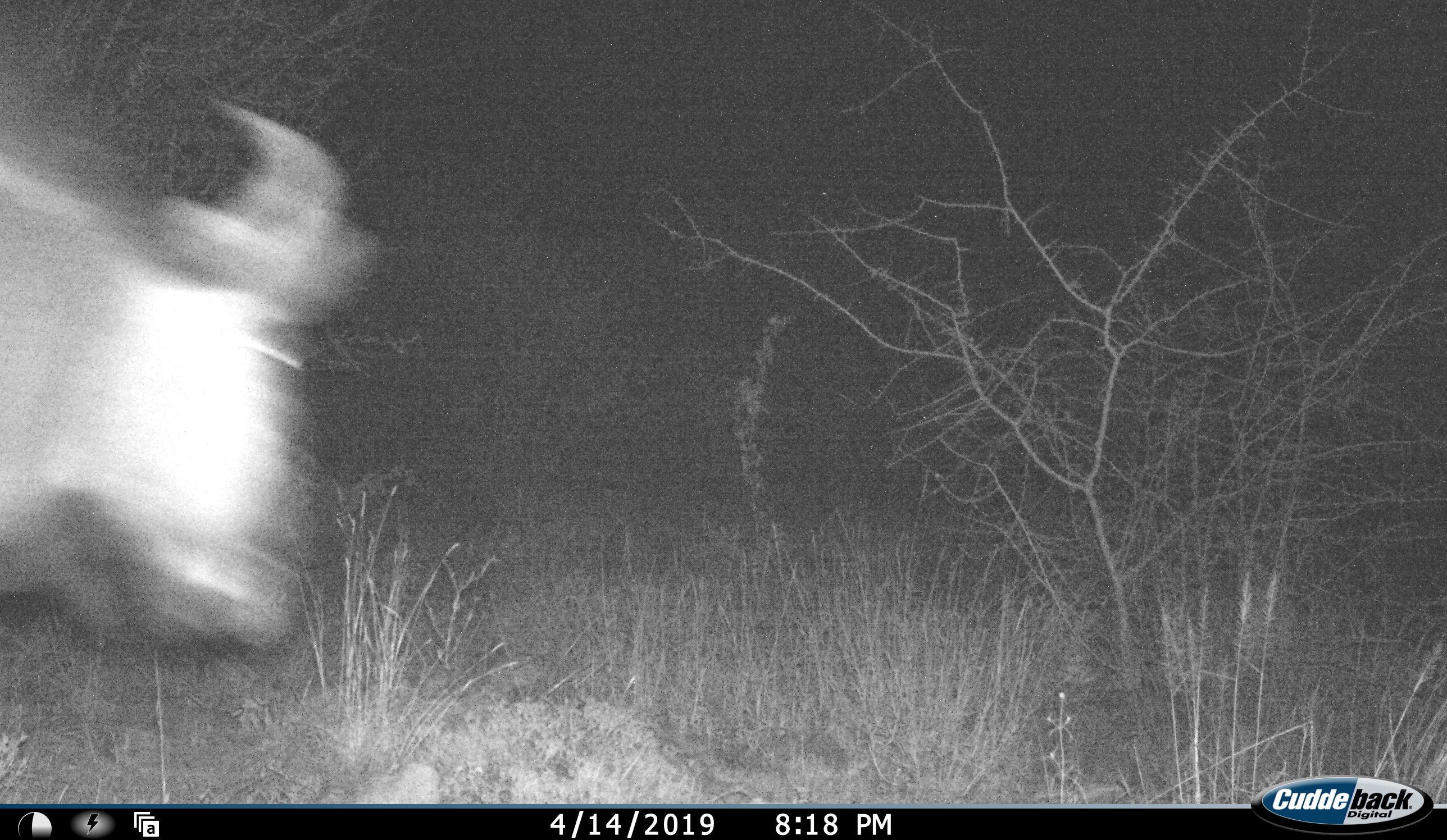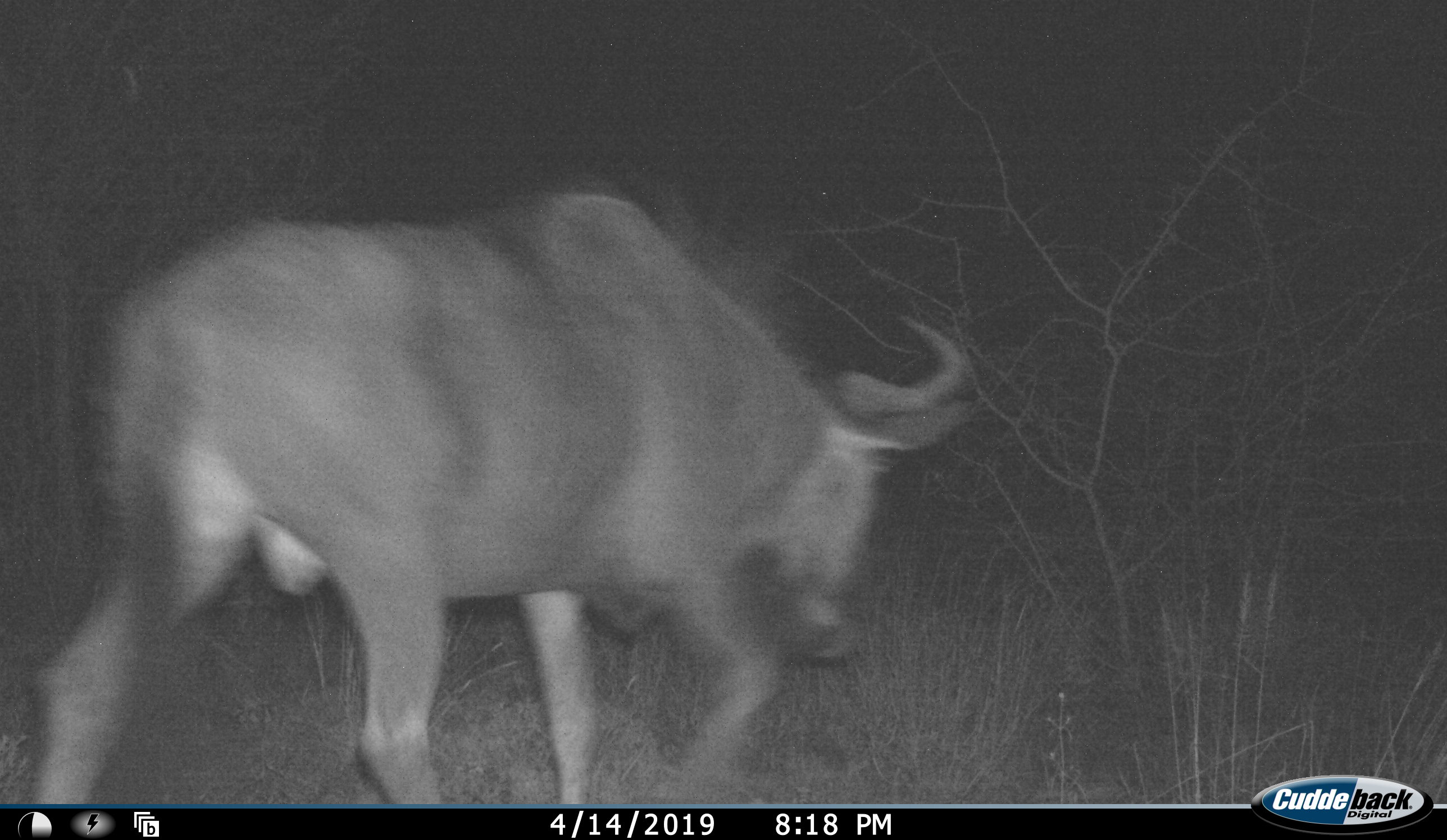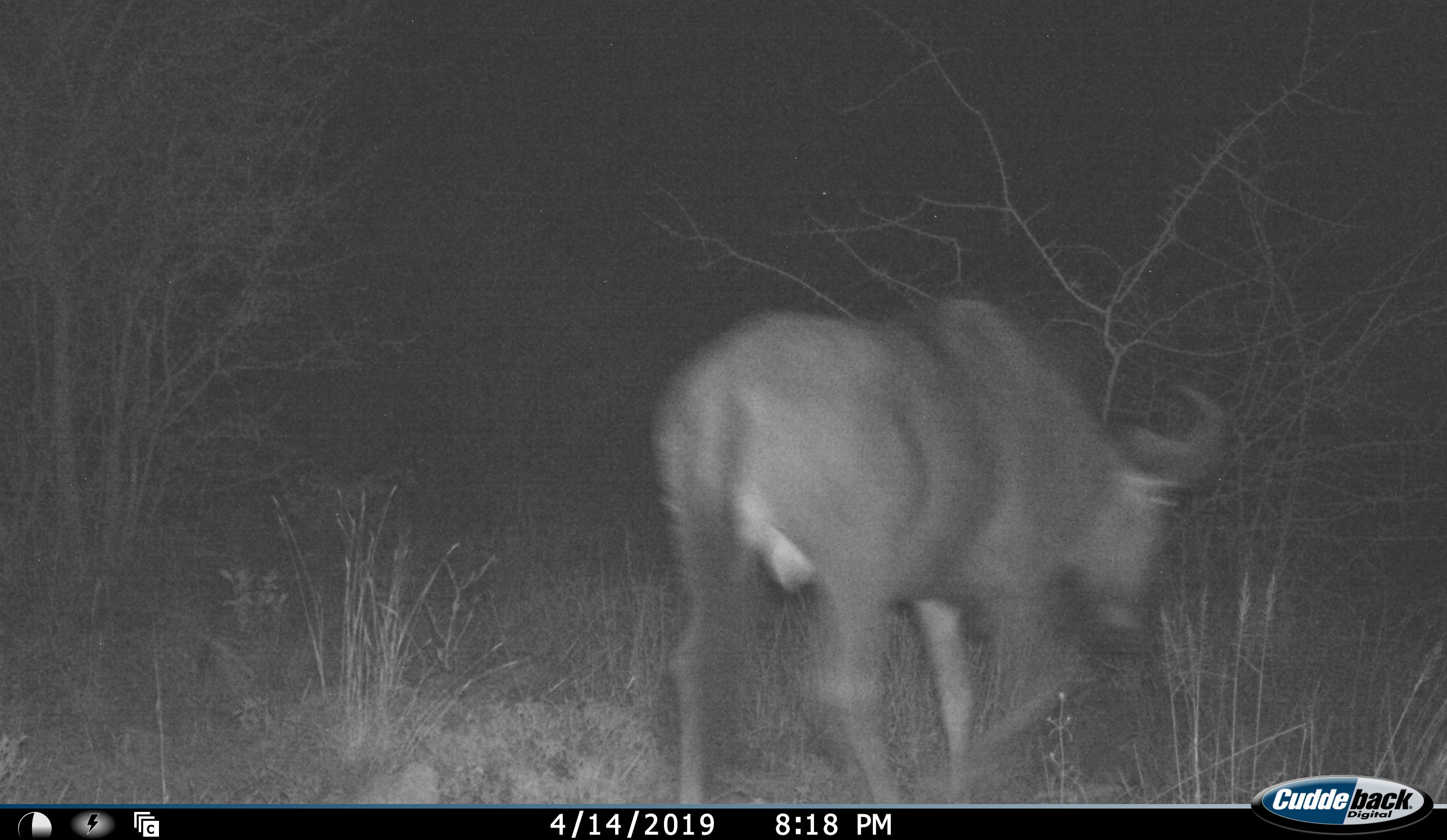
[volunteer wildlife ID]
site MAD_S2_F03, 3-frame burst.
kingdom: Animalia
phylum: Chordata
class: Mammalia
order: Artiodactyla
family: Bovidae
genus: Connochaetes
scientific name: Connochaetes taurinus taurinus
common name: blue wildebeest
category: wildebeestblue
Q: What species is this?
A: Wildebeestblue (blue wildebeest) (Connochaetes taurinus taurinus).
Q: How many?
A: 1.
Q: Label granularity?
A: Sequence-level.